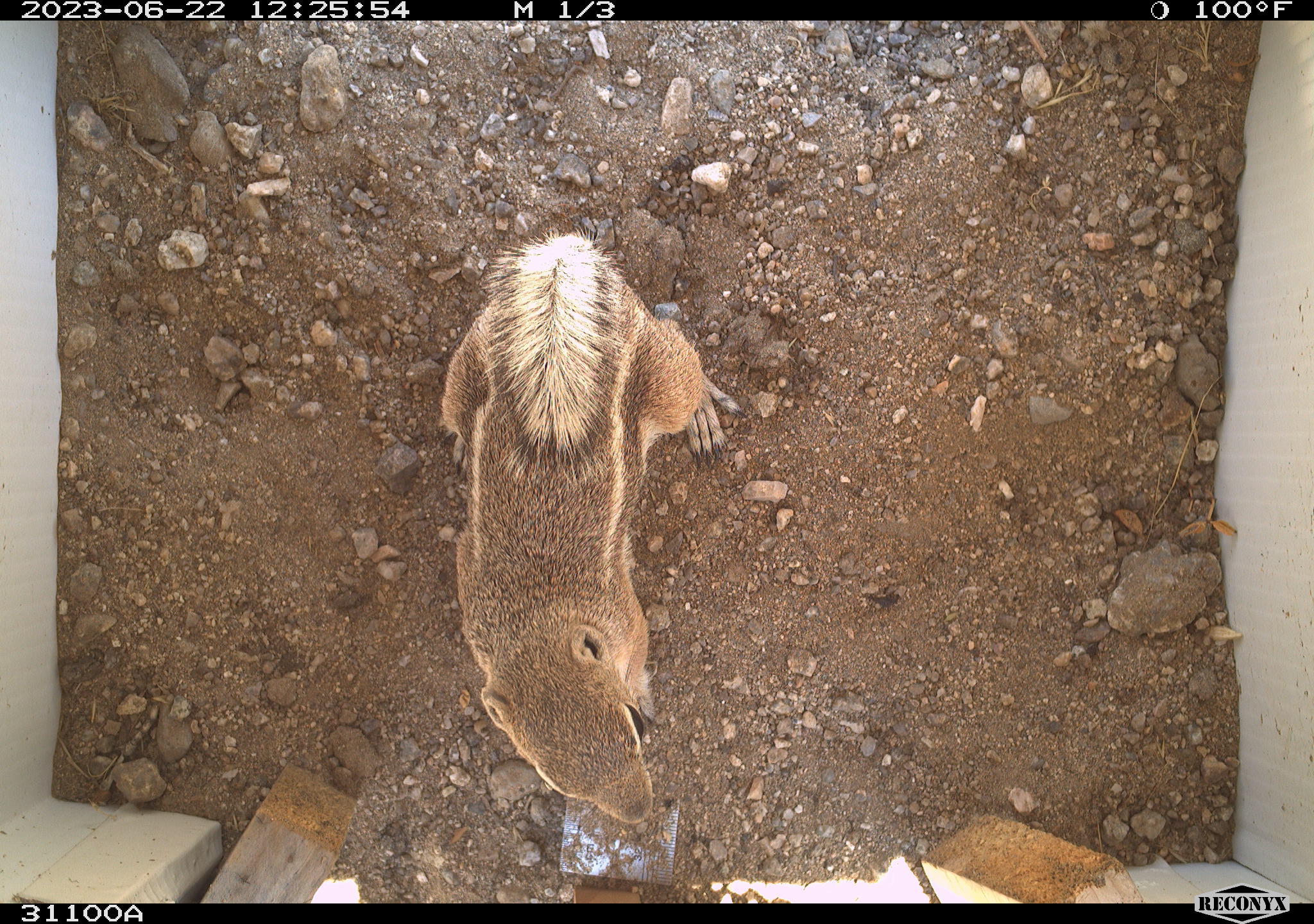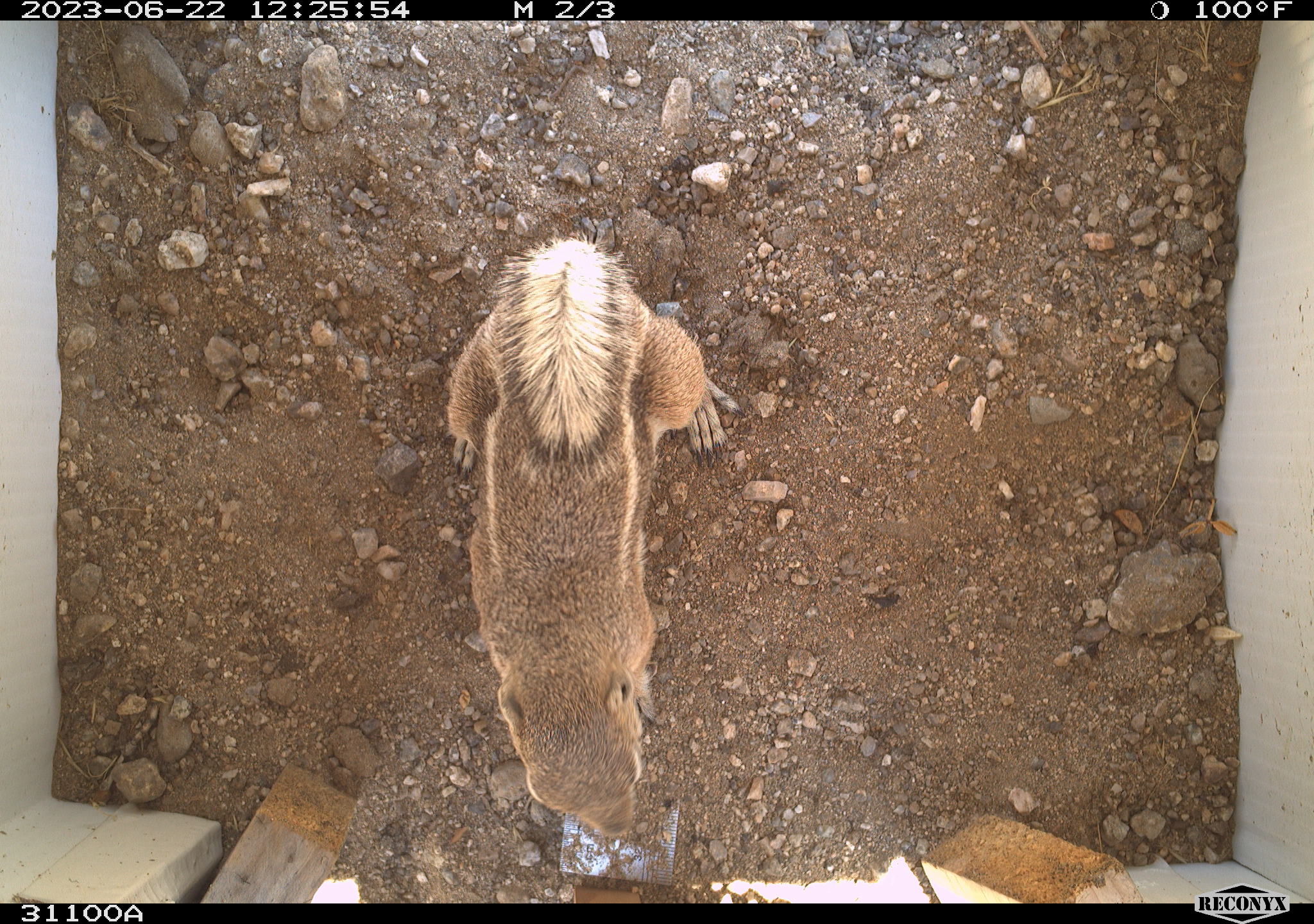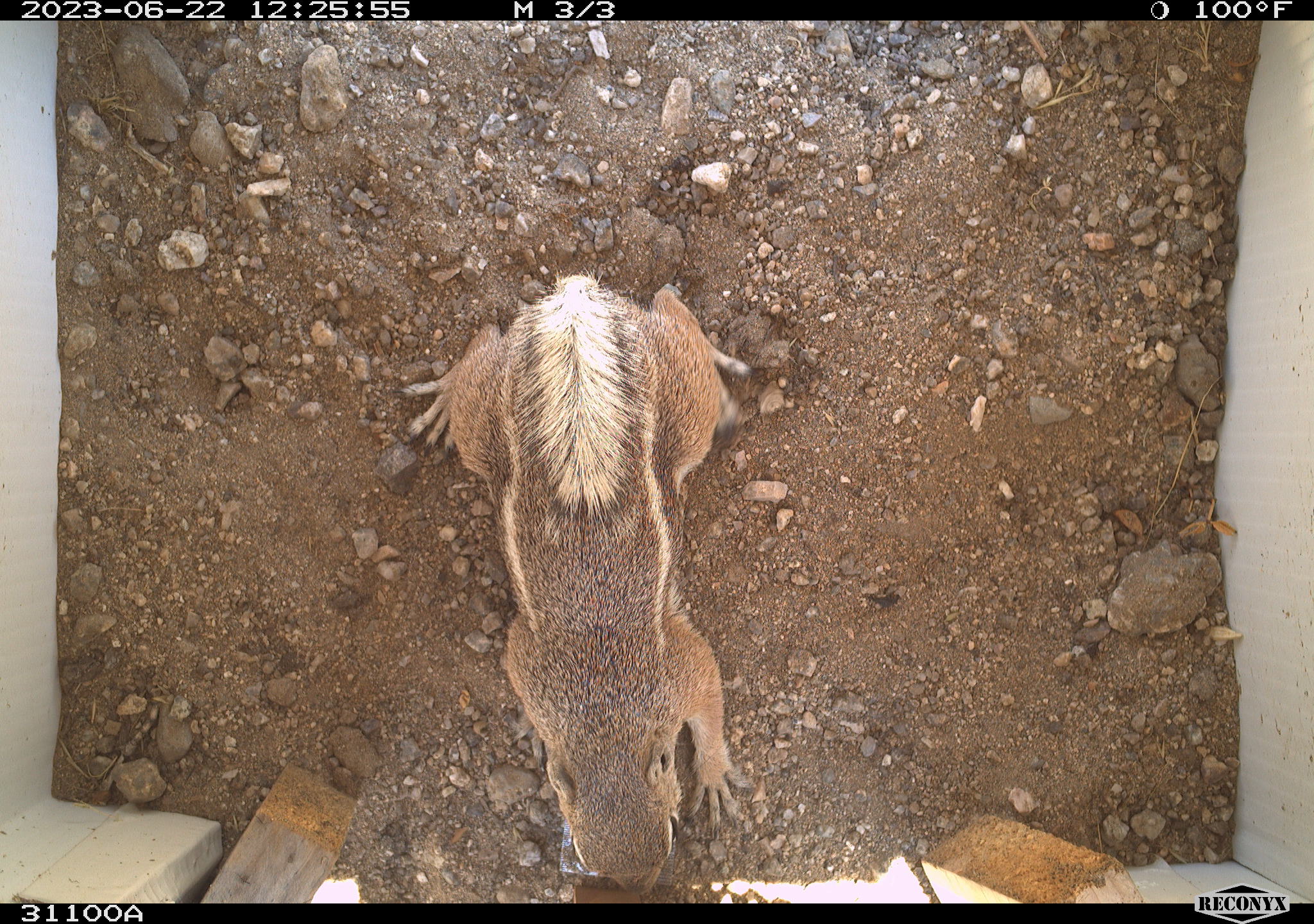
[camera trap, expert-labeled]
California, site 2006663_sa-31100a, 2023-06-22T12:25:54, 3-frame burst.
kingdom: Animalia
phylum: Chordata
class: Mammalia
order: Rodentia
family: Sciuridae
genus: Ammospermophilus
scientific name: Ammospermophilus leucurus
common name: white-tailed antelope squirrel